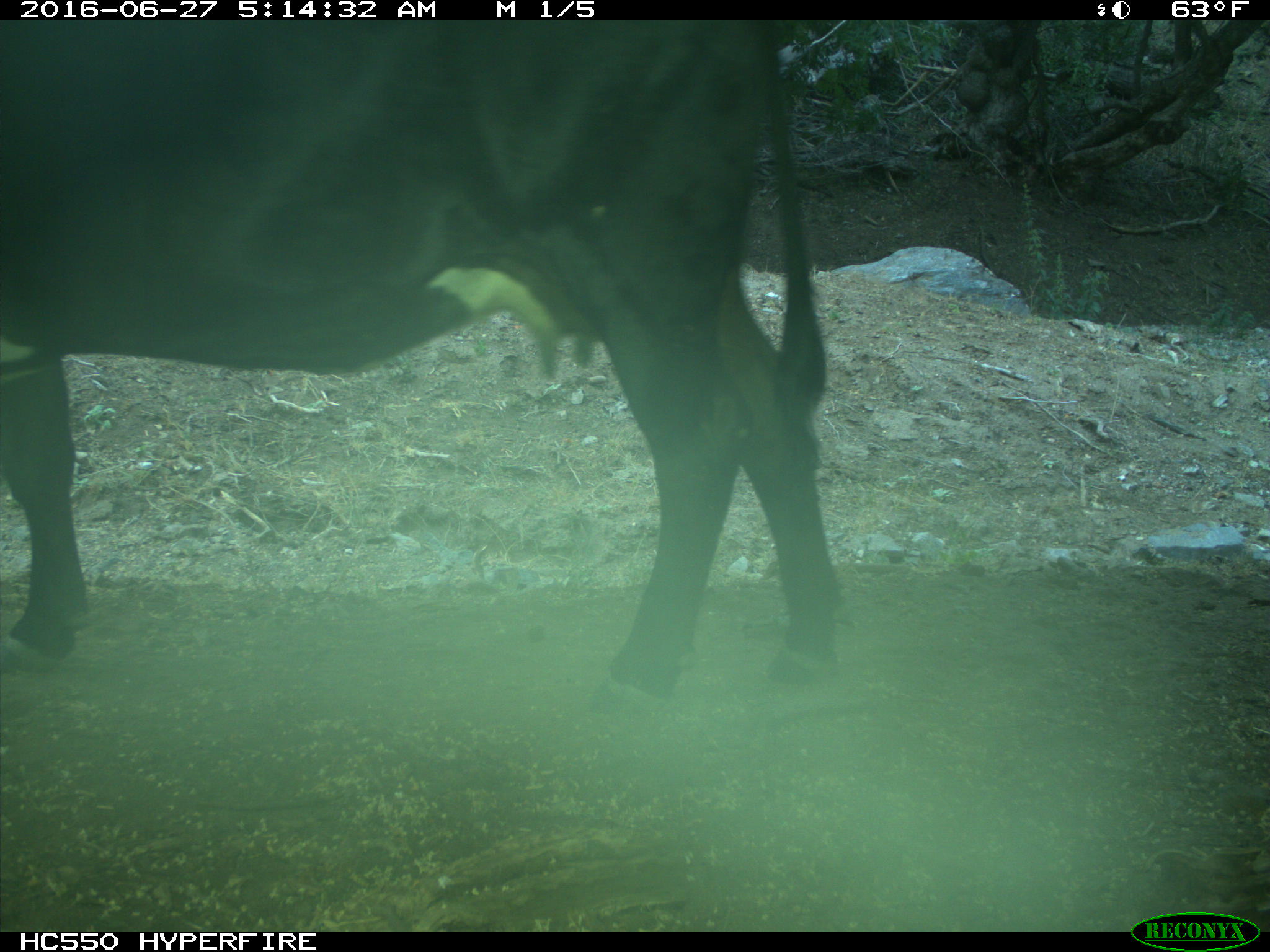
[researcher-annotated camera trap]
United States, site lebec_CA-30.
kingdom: Animalia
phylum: Chordata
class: Mammalia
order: Artiodactyla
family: Bovidae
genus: Bos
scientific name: Bos taurus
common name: domestic cow